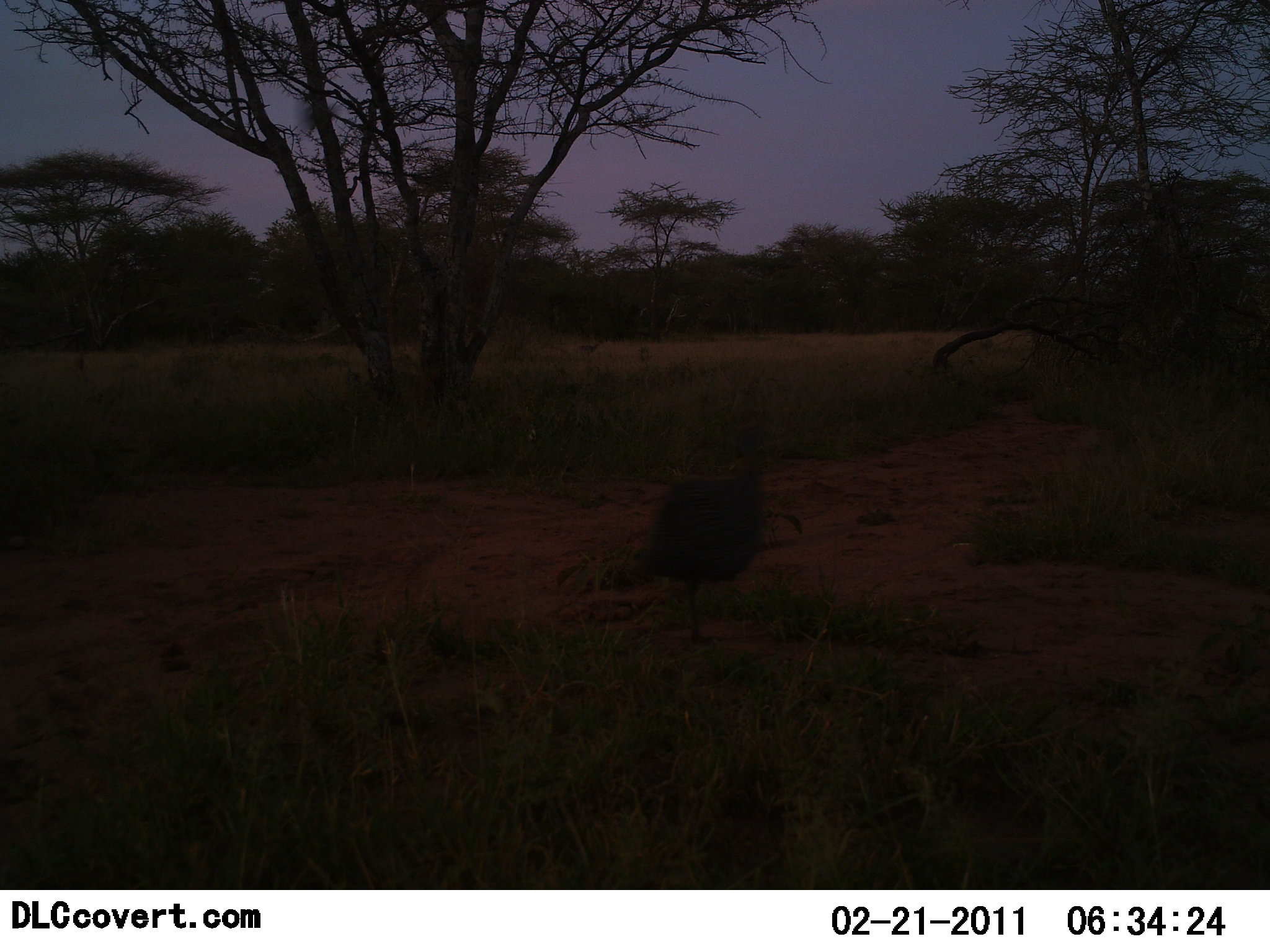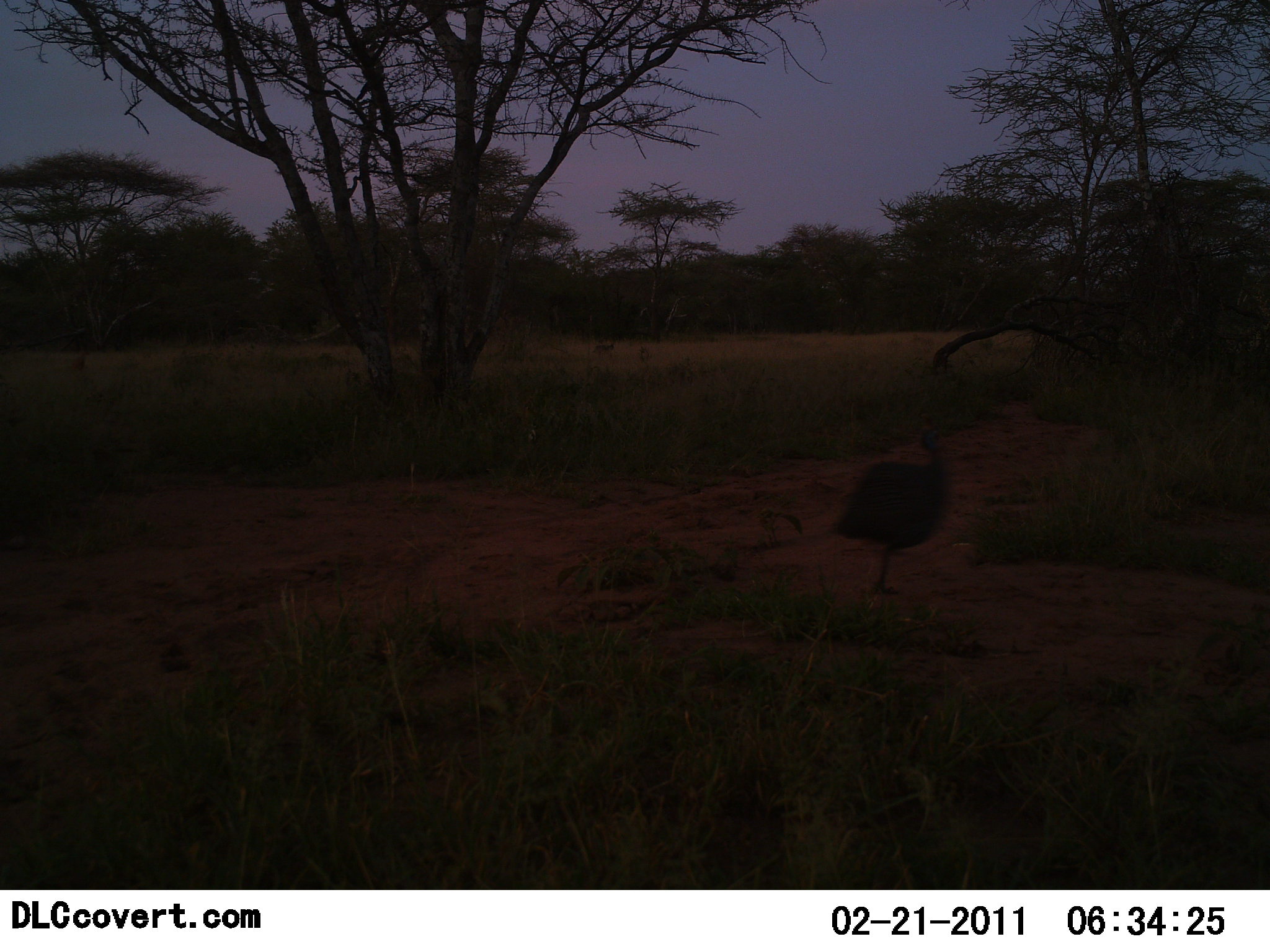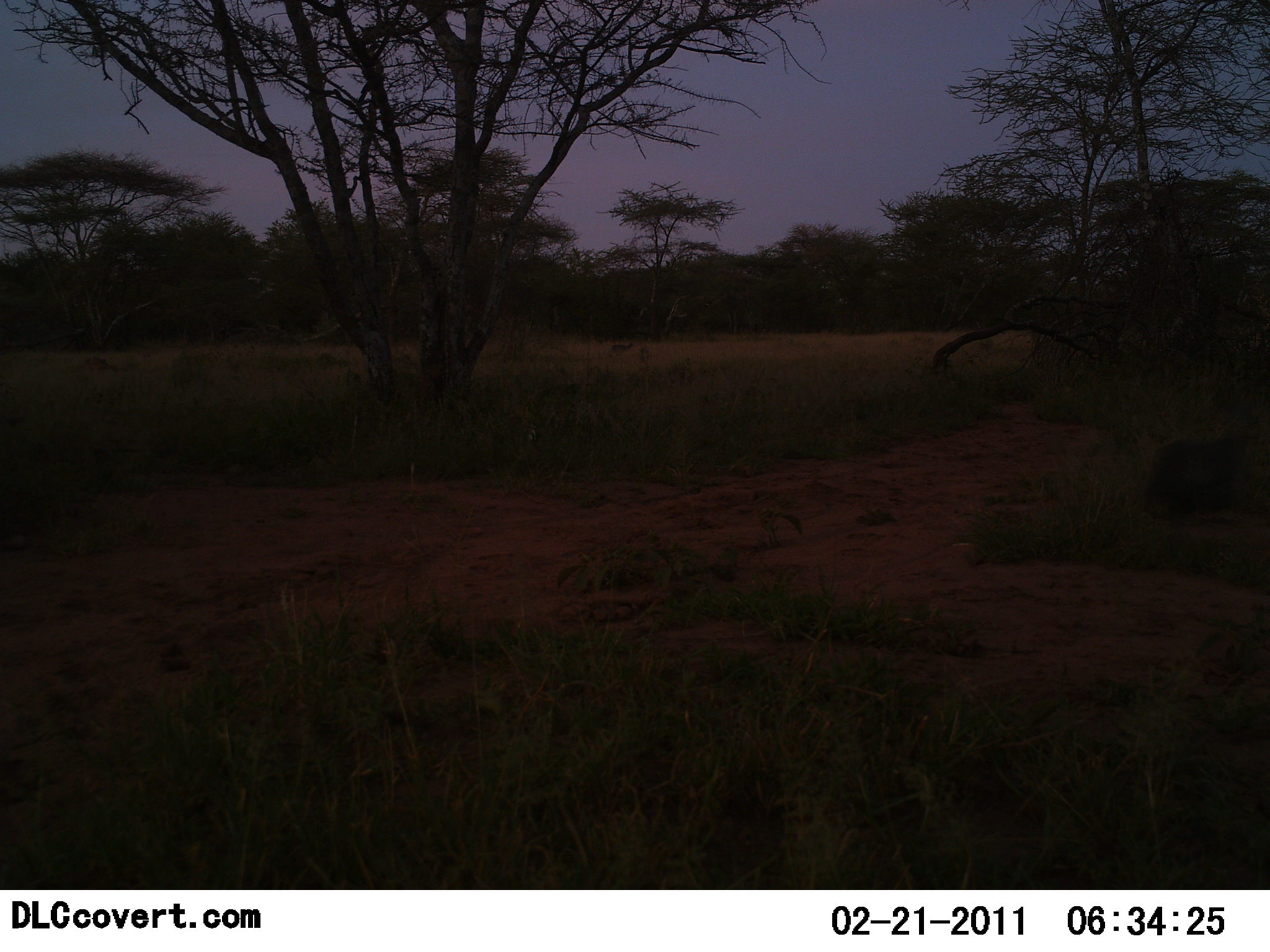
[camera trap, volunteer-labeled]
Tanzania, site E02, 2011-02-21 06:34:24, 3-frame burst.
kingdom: Animalia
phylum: Chordata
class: Aves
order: Galliformes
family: Numididae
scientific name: Numididae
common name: guinea fowl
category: guineafowl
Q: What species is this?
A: Guineafowl (guinea fowl) (Numididae).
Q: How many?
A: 1.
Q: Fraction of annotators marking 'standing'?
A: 0%.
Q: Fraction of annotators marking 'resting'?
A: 0%.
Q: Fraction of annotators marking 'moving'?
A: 100%.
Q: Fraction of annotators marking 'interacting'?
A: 0%.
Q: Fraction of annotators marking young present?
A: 0%.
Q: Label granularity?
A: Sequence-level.